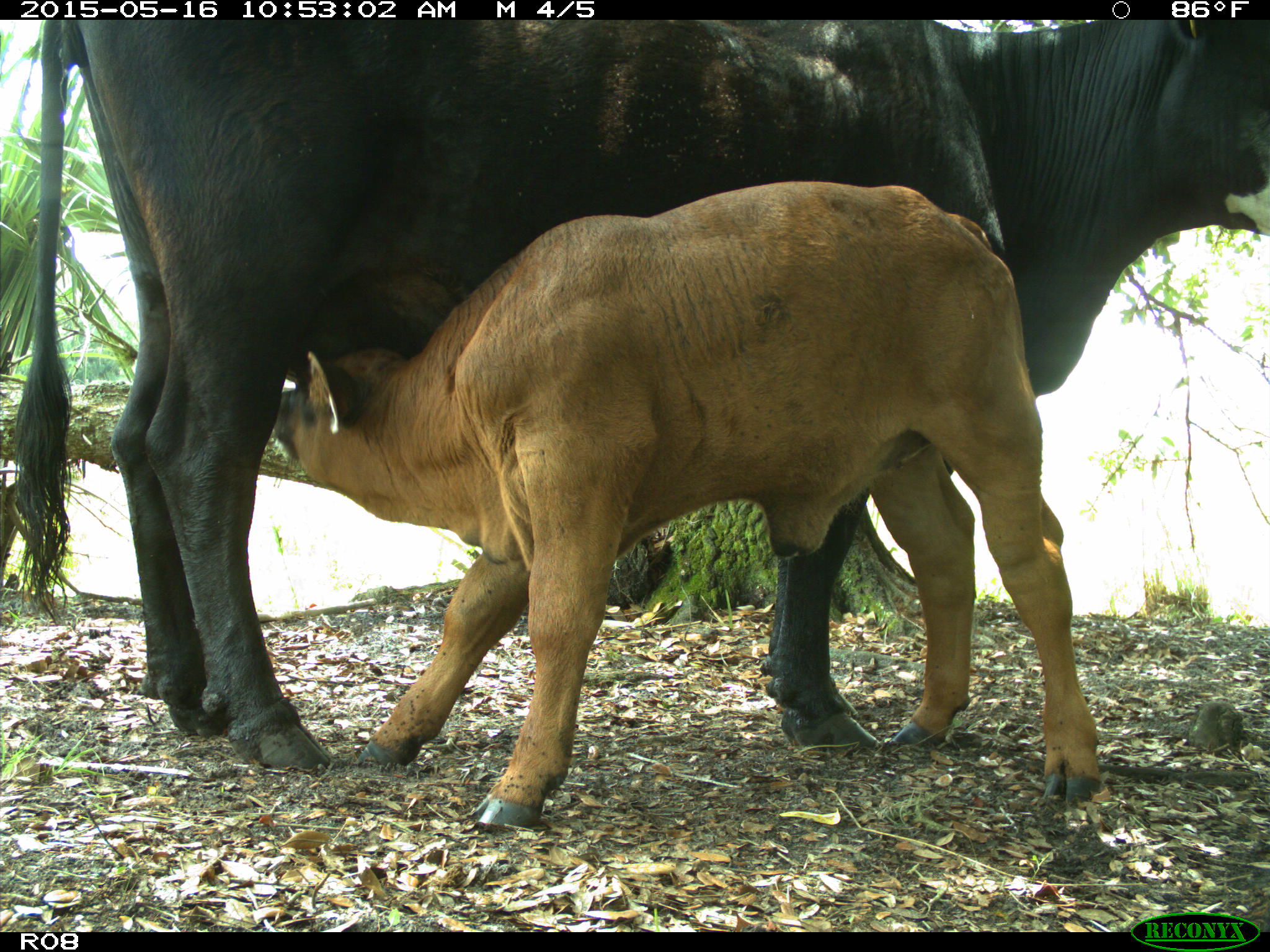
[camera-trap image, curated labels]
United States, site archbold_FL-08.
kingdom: Animalia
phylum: Chordata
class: Mammalia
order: Artiodactyla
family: Bovidae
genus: Bos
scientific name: Bos taurus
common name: domestic cow